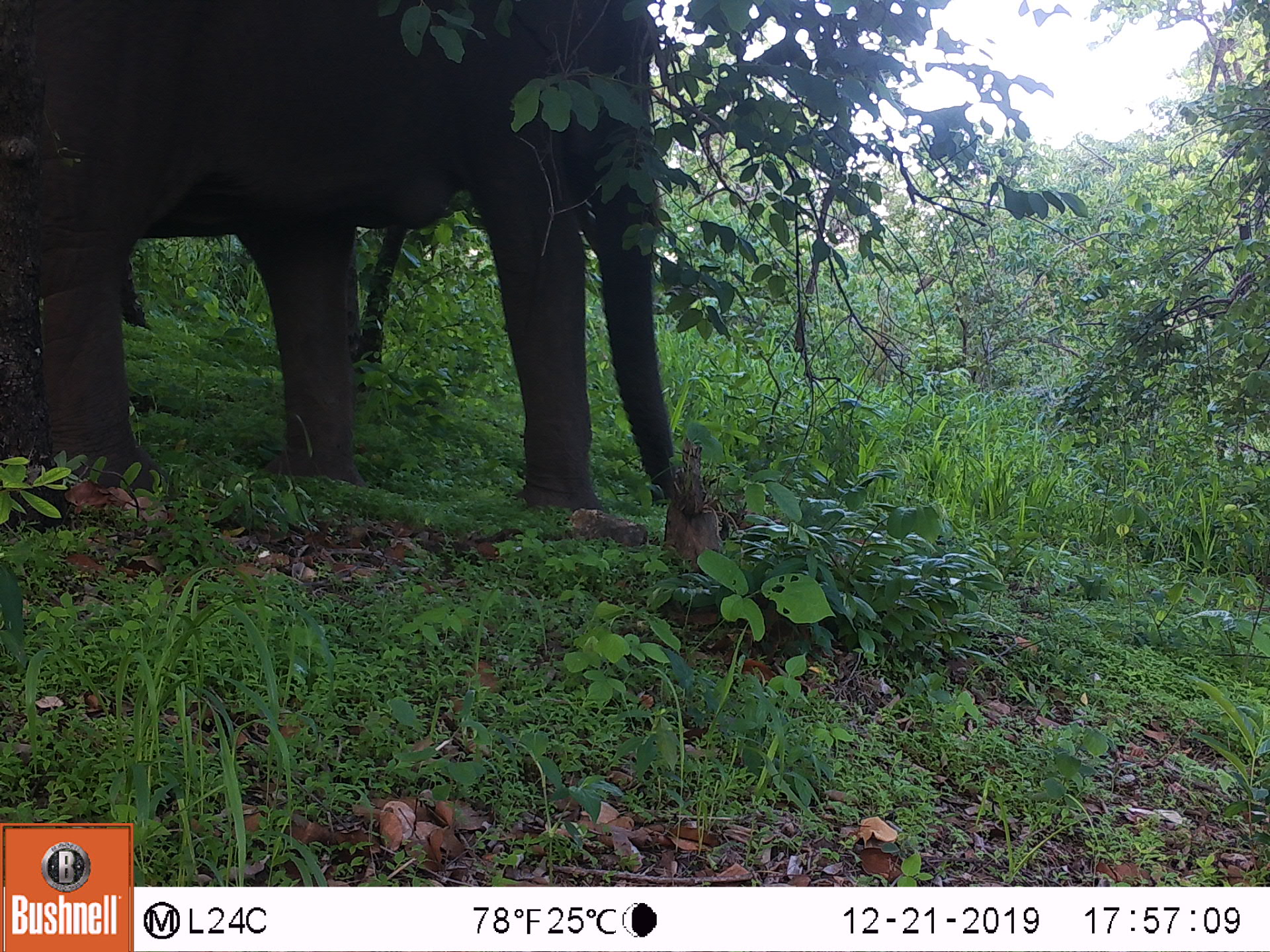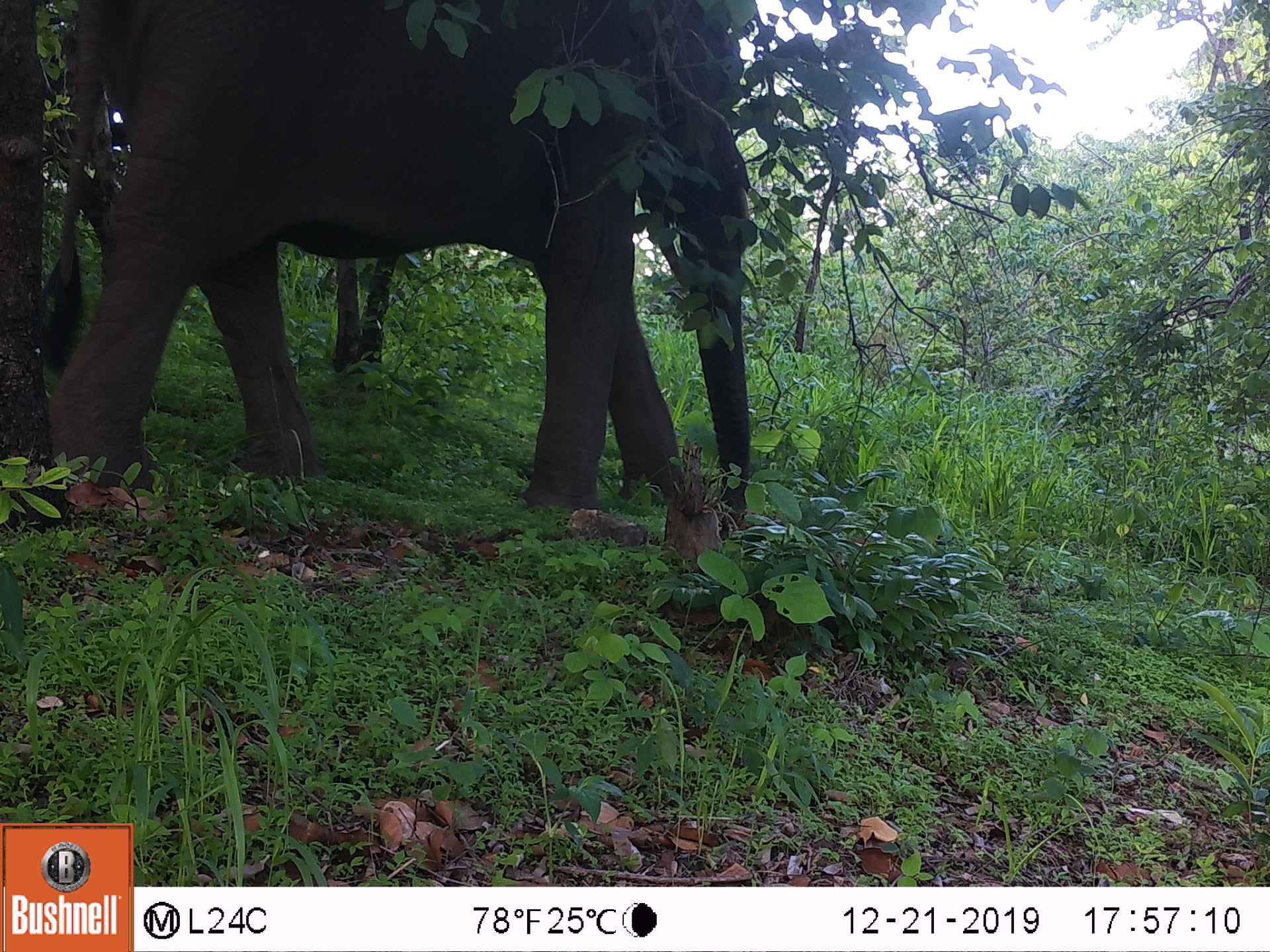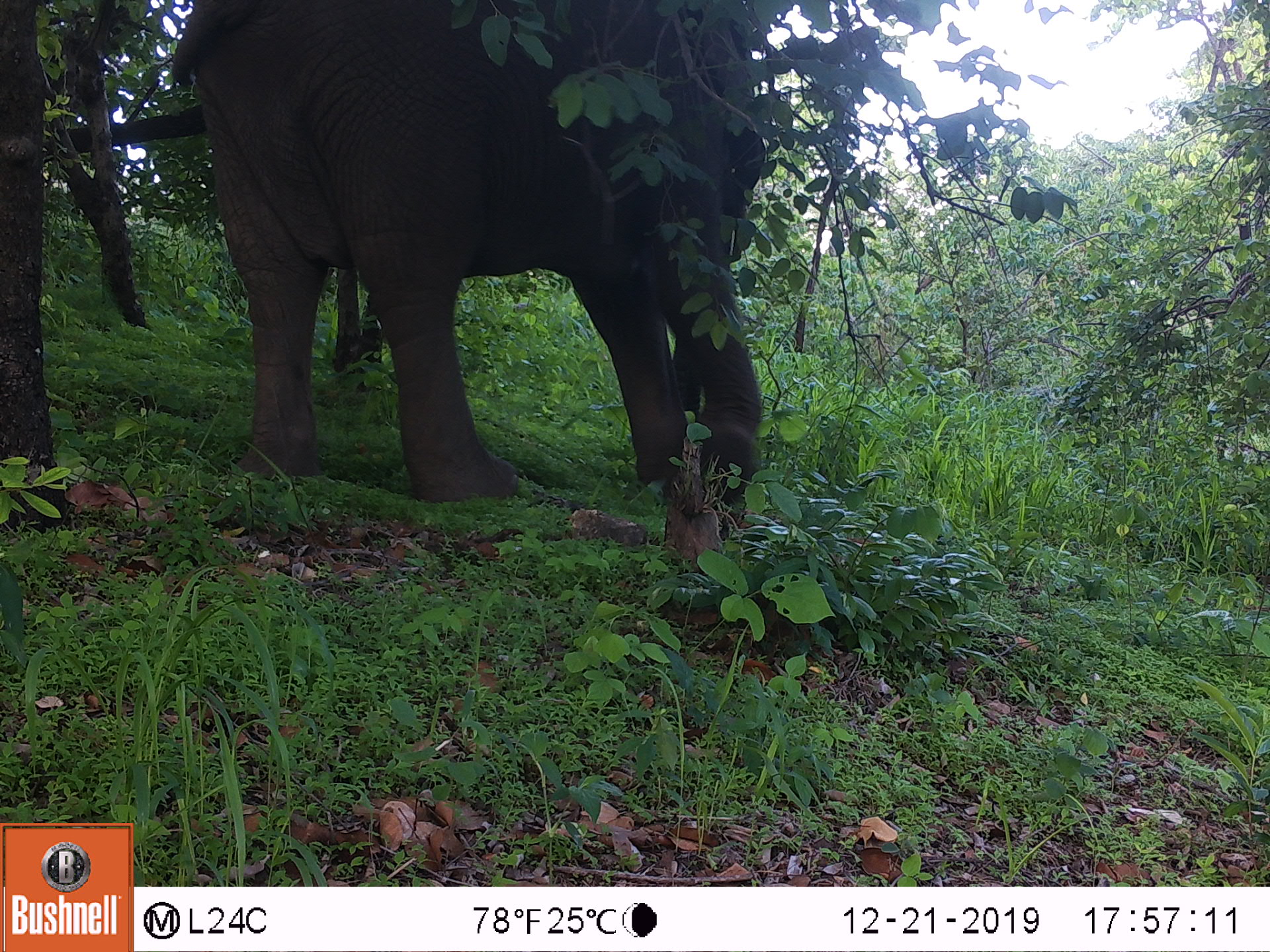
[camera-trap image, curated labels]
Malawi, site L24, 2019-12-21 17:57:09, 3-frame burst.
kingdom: Animalia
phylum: Chordata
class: Mammalia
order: Proboscidea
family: Elephantidae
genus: Loxodonta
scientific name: Loxodonta africana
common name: african savanna elephant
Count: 1.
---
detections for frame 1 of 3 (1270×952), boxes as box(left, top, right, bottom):
african savanna elephant: box(39, 7, 679, 508)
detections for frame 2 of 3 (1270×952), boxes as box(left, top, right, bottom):
african savanna elephant: box(50, 5, 752, 511)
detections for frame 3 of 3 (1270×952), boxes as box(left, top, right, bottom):
african savanna elephant: box(175, 5, 769, 491)